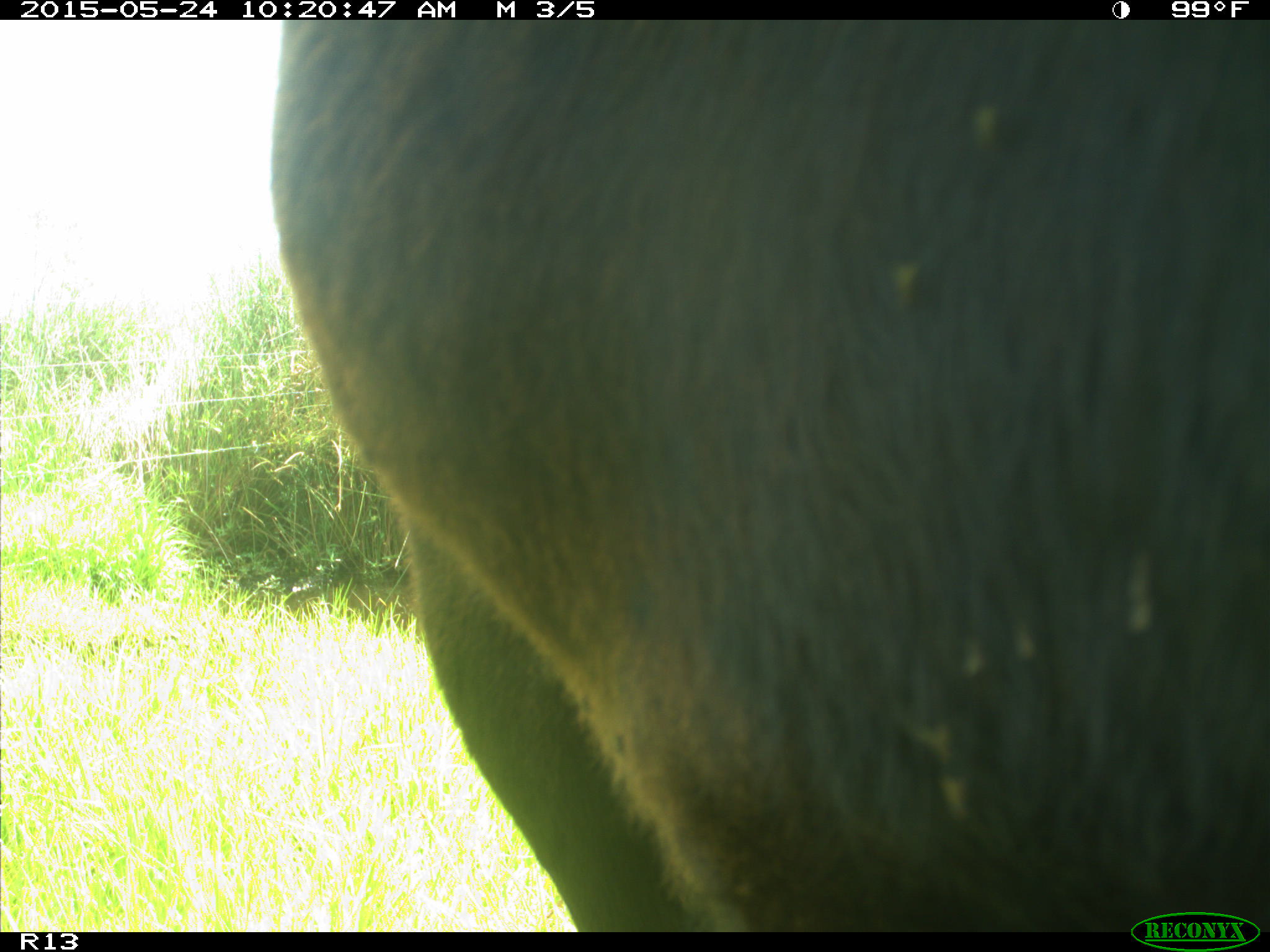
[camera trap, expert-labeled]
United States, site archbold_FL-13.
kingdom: Animalia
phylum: Chordata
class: Mammalia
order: Artiodactyla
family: Bovidae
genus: Bos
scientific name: Bos taurus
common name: domestic cow